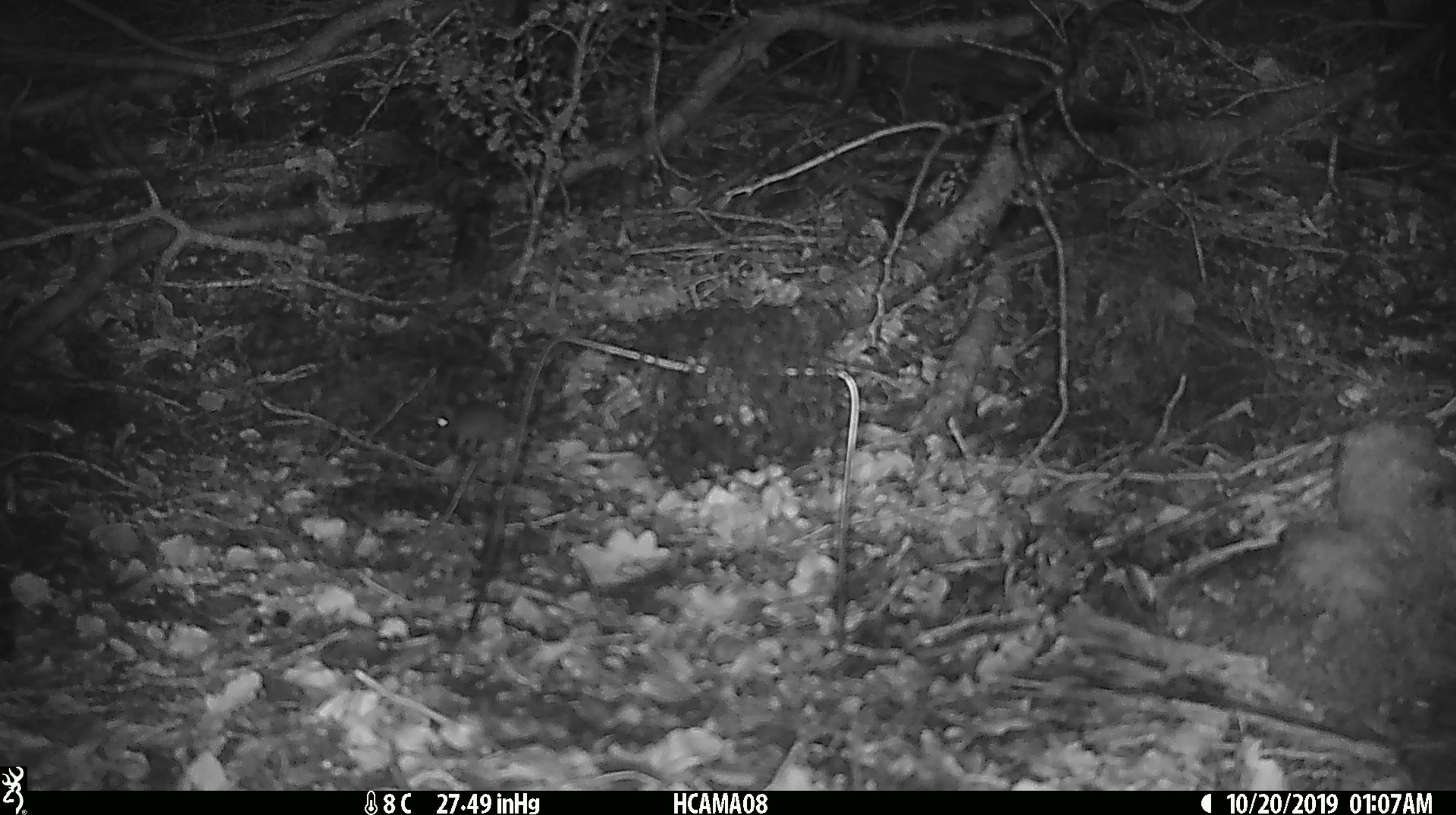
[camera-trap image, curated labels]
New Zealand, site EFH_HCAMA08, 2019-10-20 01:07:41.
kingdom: Animalia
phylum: Chordata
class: Mammalia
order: Rodentia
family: Muridae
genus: Mus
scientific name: Mus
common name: mouse